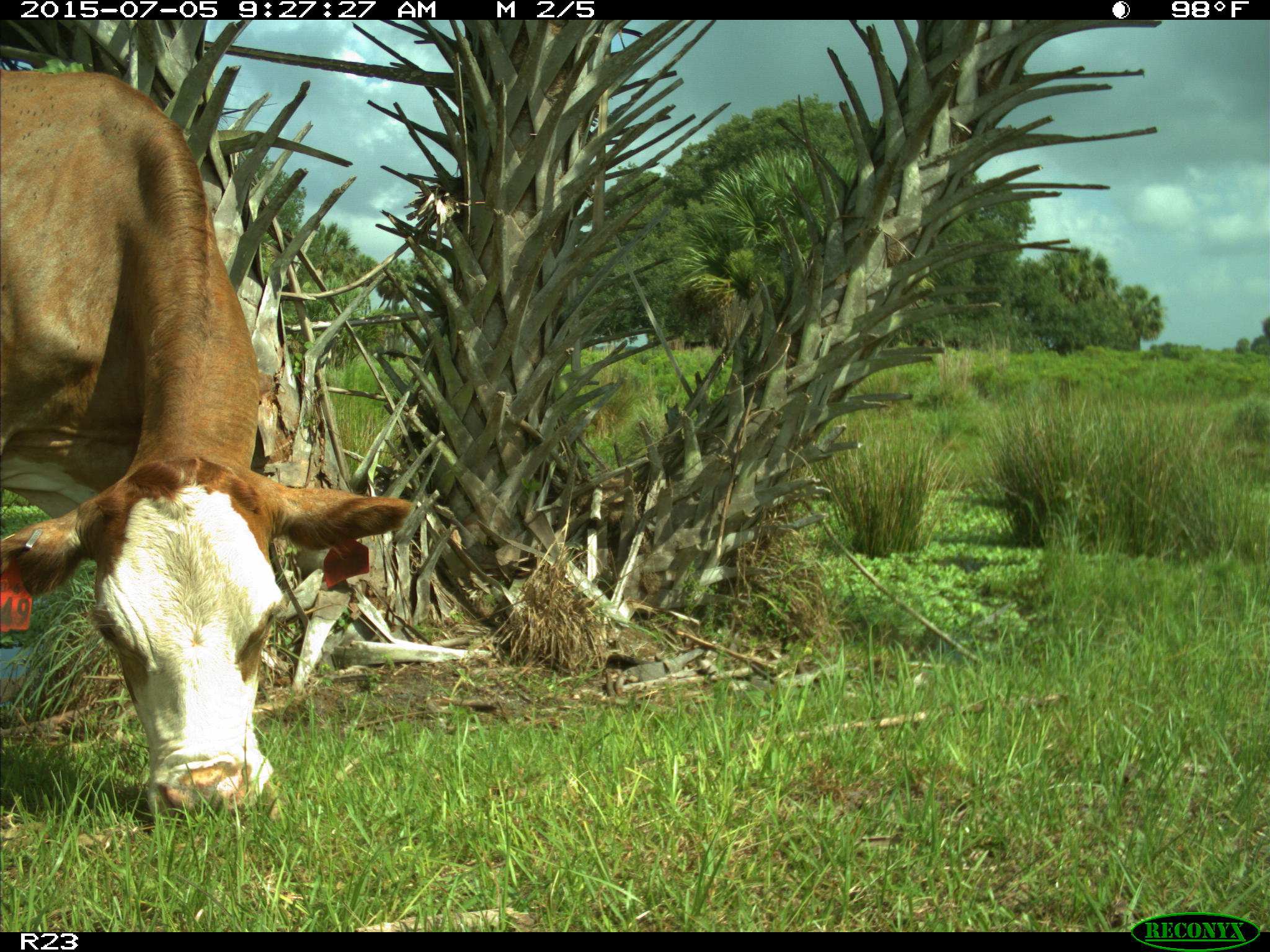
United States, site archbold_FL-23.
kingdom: Animalia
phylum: Chordata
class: Mammalia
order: Artiodactyla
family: Bovidae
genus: Bos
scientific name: Bos taurus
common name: domestic cow